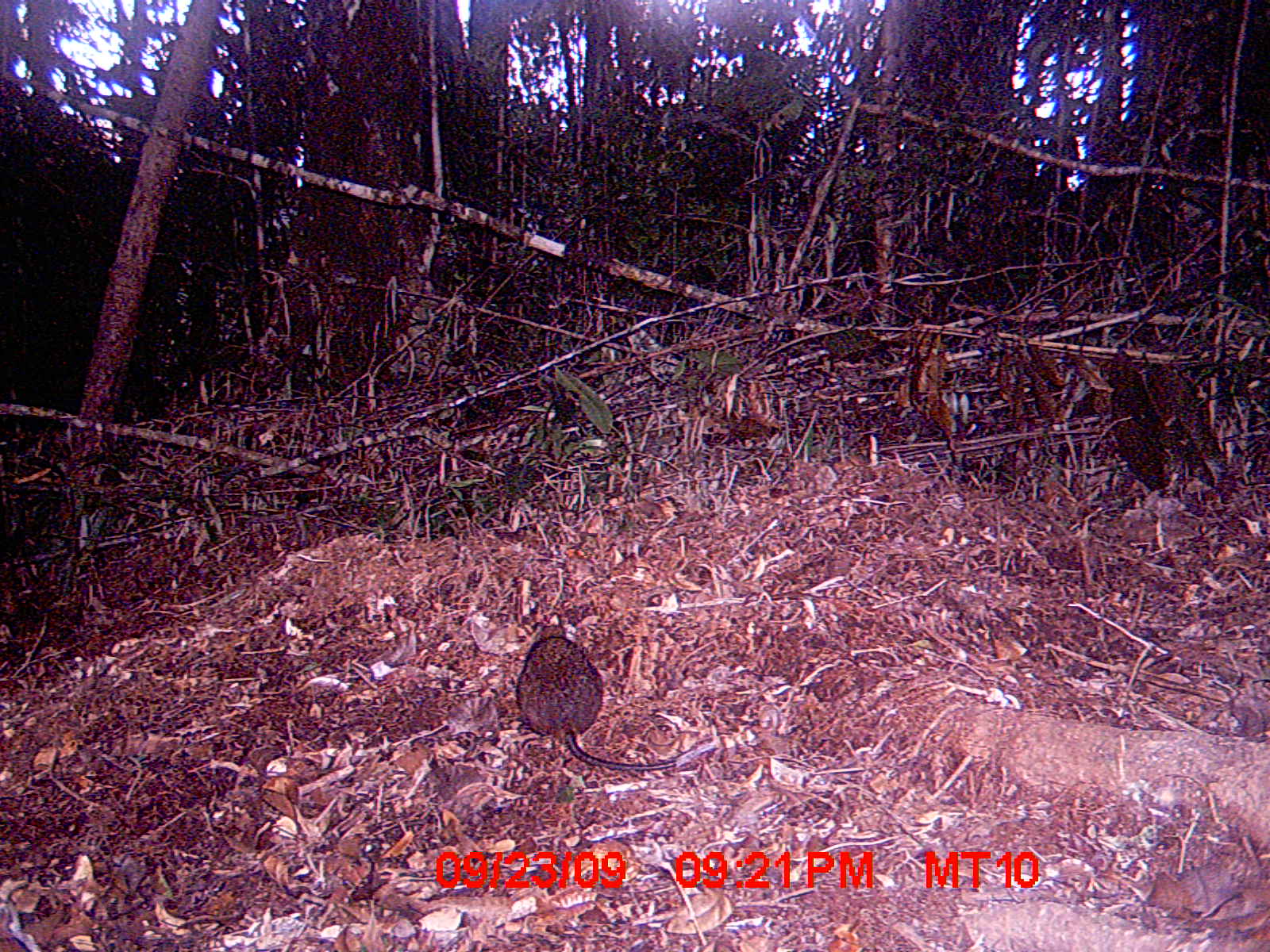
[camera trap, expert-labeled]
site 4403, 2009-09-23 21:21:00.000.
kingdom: Animalia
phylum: Chordata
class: Mammalia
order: Rodentia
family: Nesomyidae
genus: Nesomys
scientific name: Nesomys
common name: nesomys rodents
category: nesomys sp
Nesomys sp (nesomys rodents) (Nesomys), count 1.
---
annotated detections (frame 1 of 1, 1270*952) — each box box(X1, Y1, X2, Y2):
nesomys sp: box(515, 634, 717, 770)